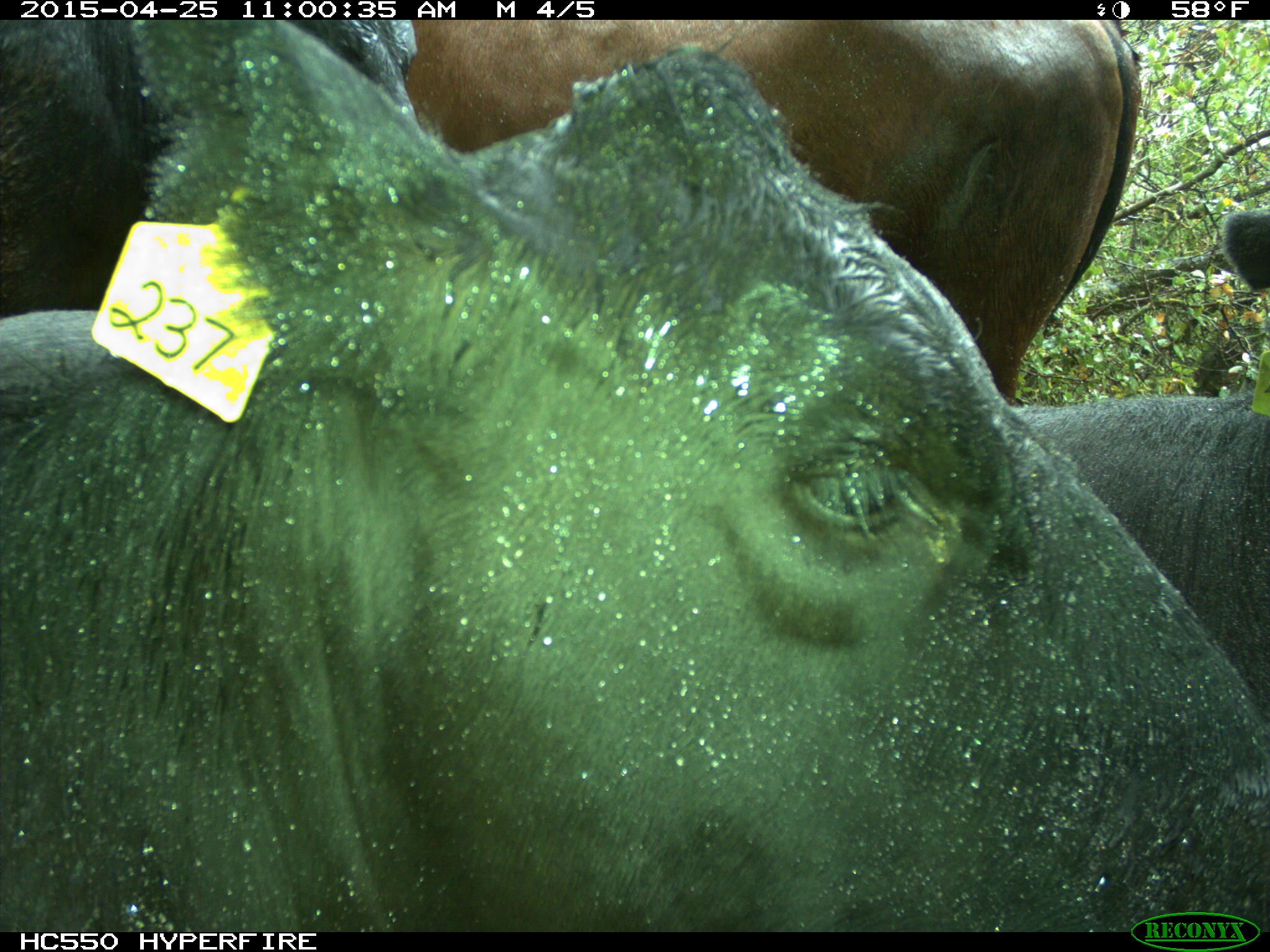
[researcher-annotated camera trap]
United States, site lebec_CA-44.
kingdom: Animalia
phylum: Chordata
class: Mammalia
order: Artiodactyla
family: Suidae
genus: Sus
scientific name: Sus scrofa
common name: wild boar